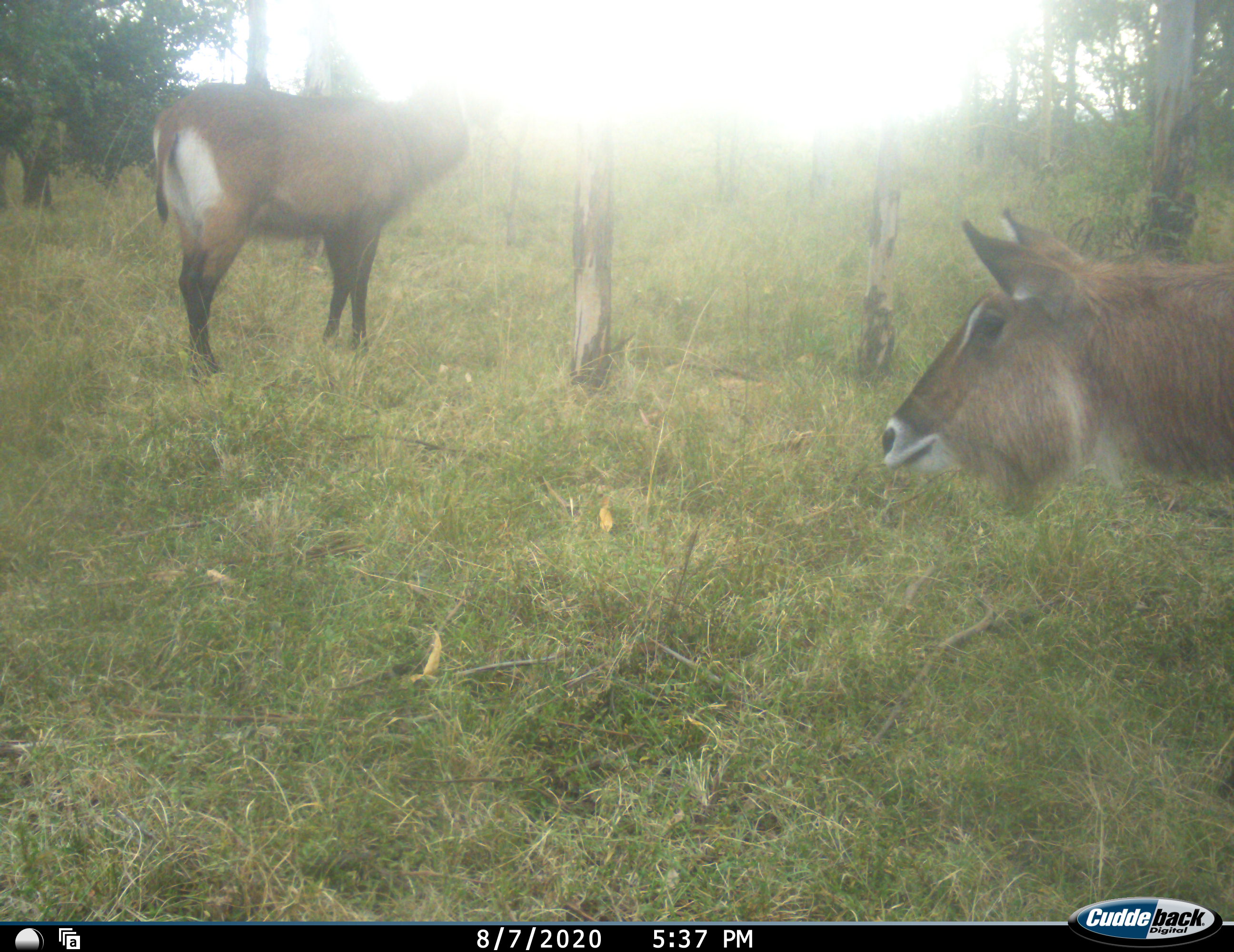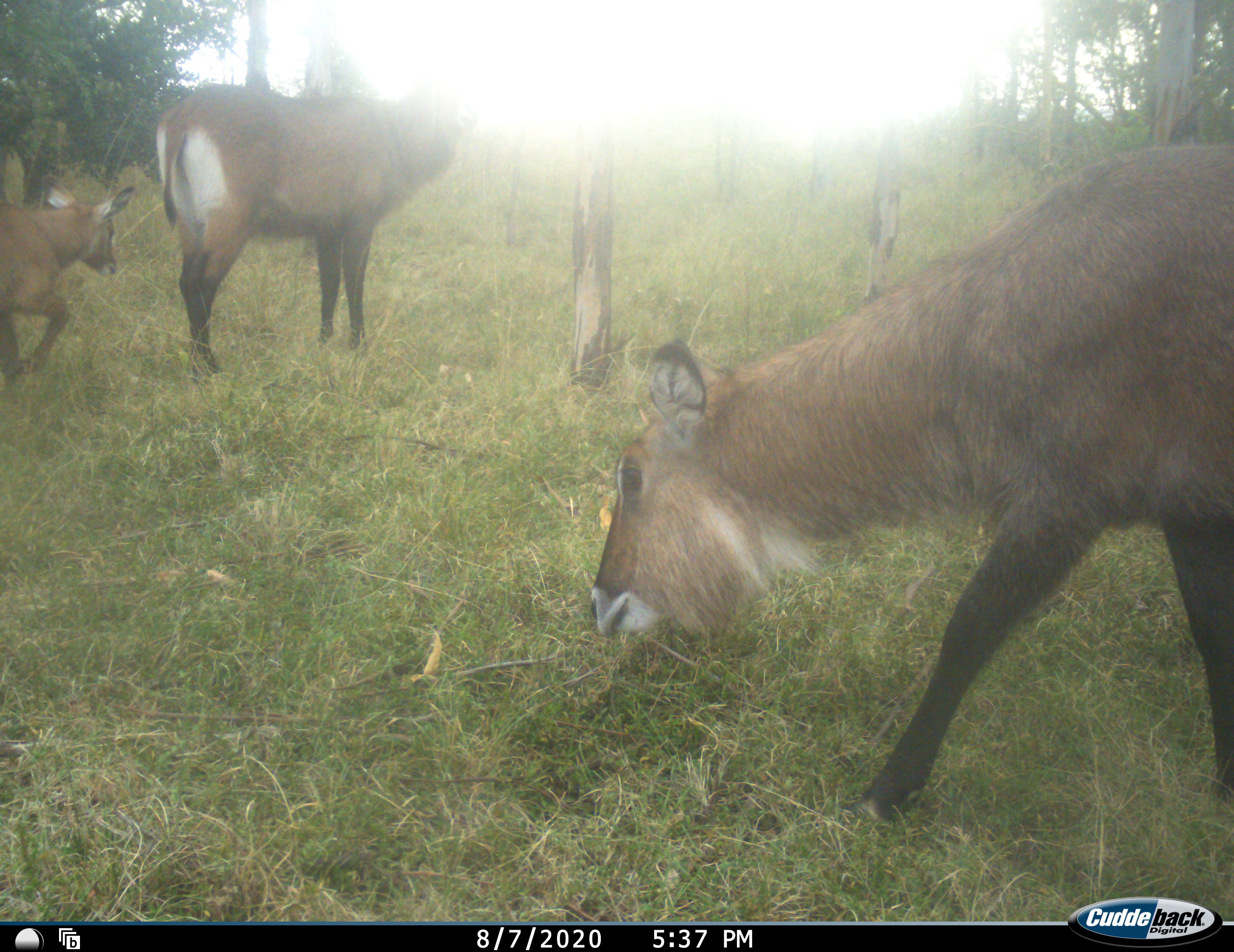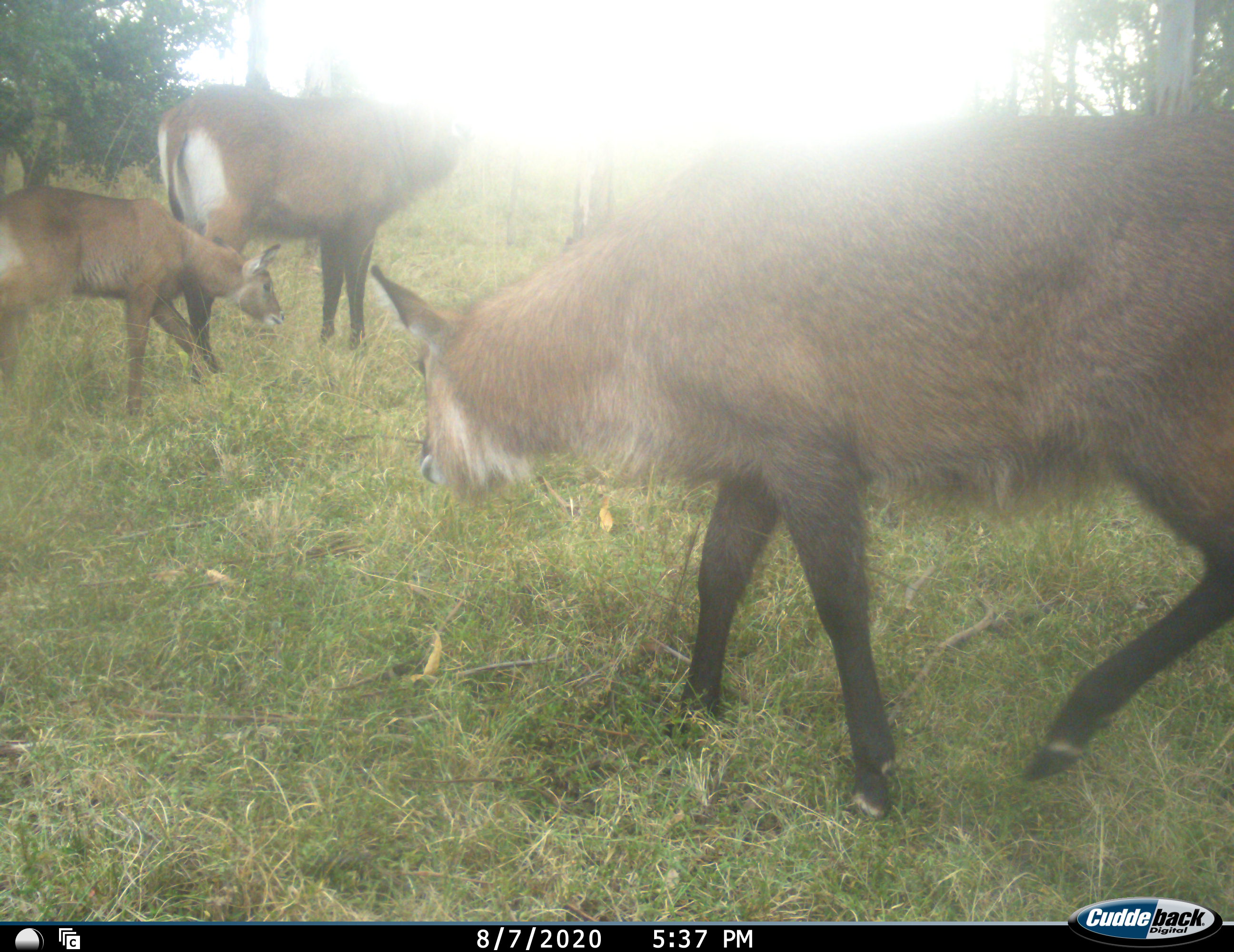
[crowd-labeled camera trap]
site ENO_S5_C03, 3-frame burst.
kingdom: Animalia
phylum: Chordata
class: Mammalia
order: Artiodactyla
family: Bovidae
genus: Kobus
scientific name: Kobus ellipsiprymnus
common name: waterbuck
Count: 3.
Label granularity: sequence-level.